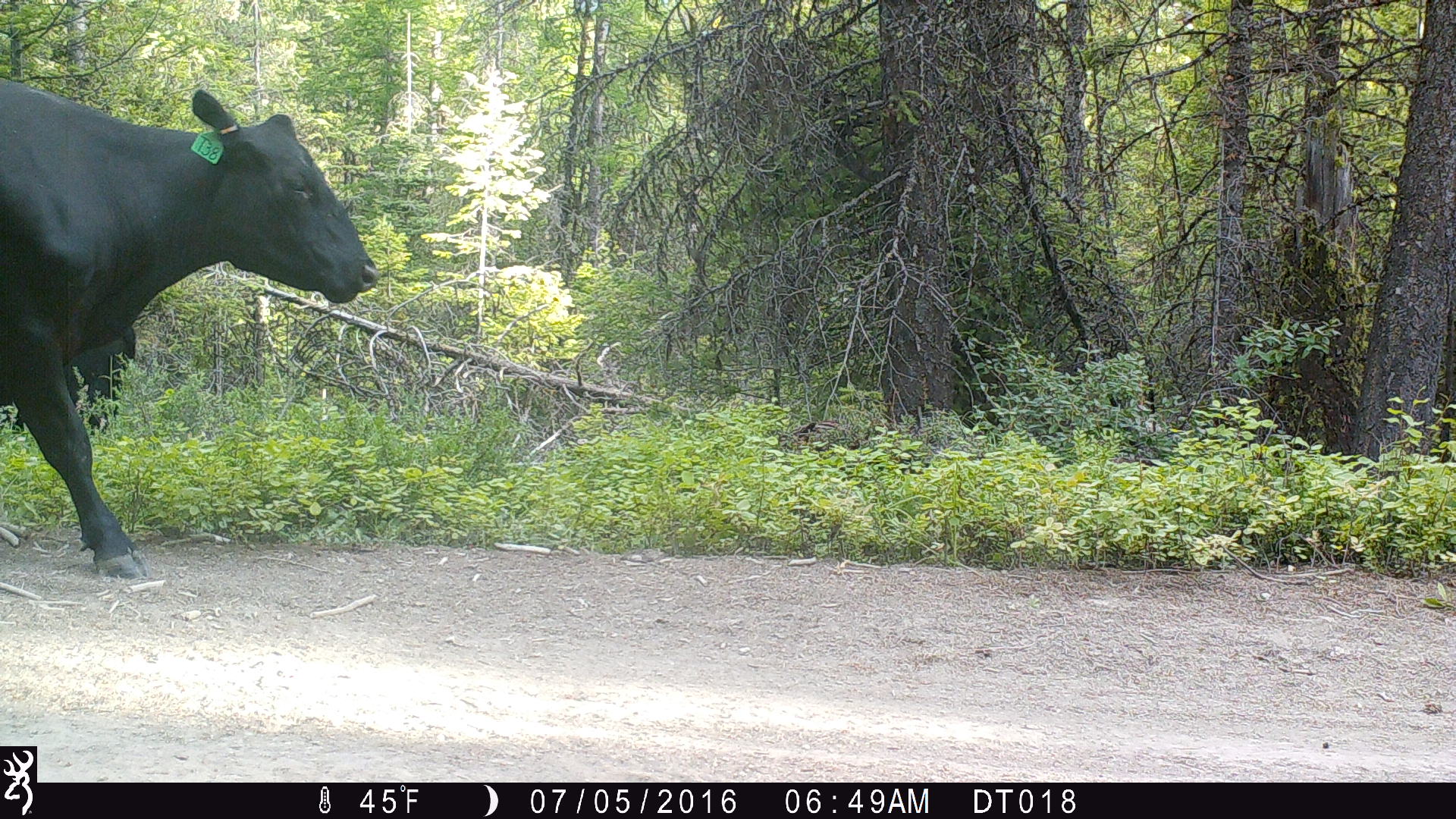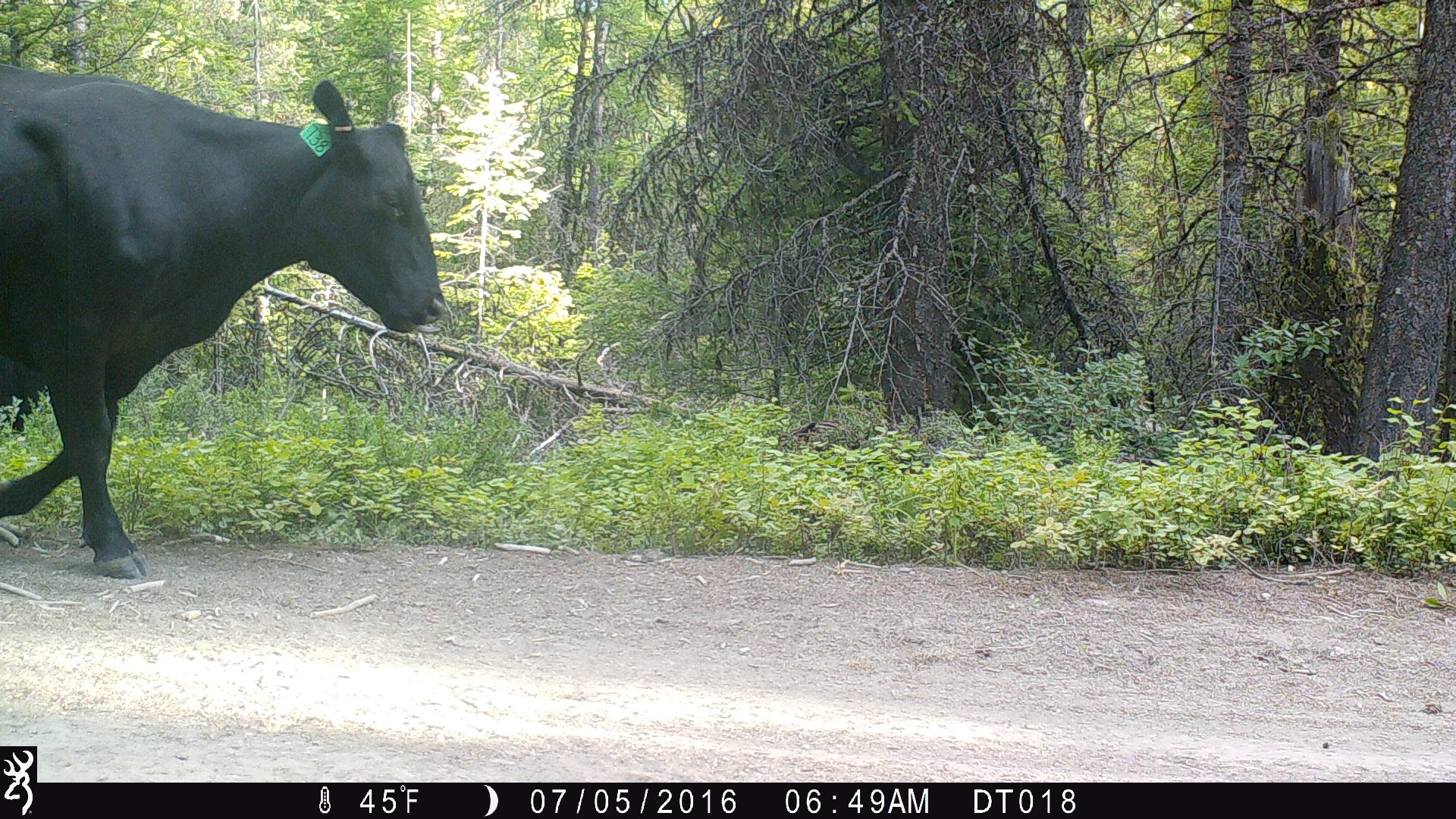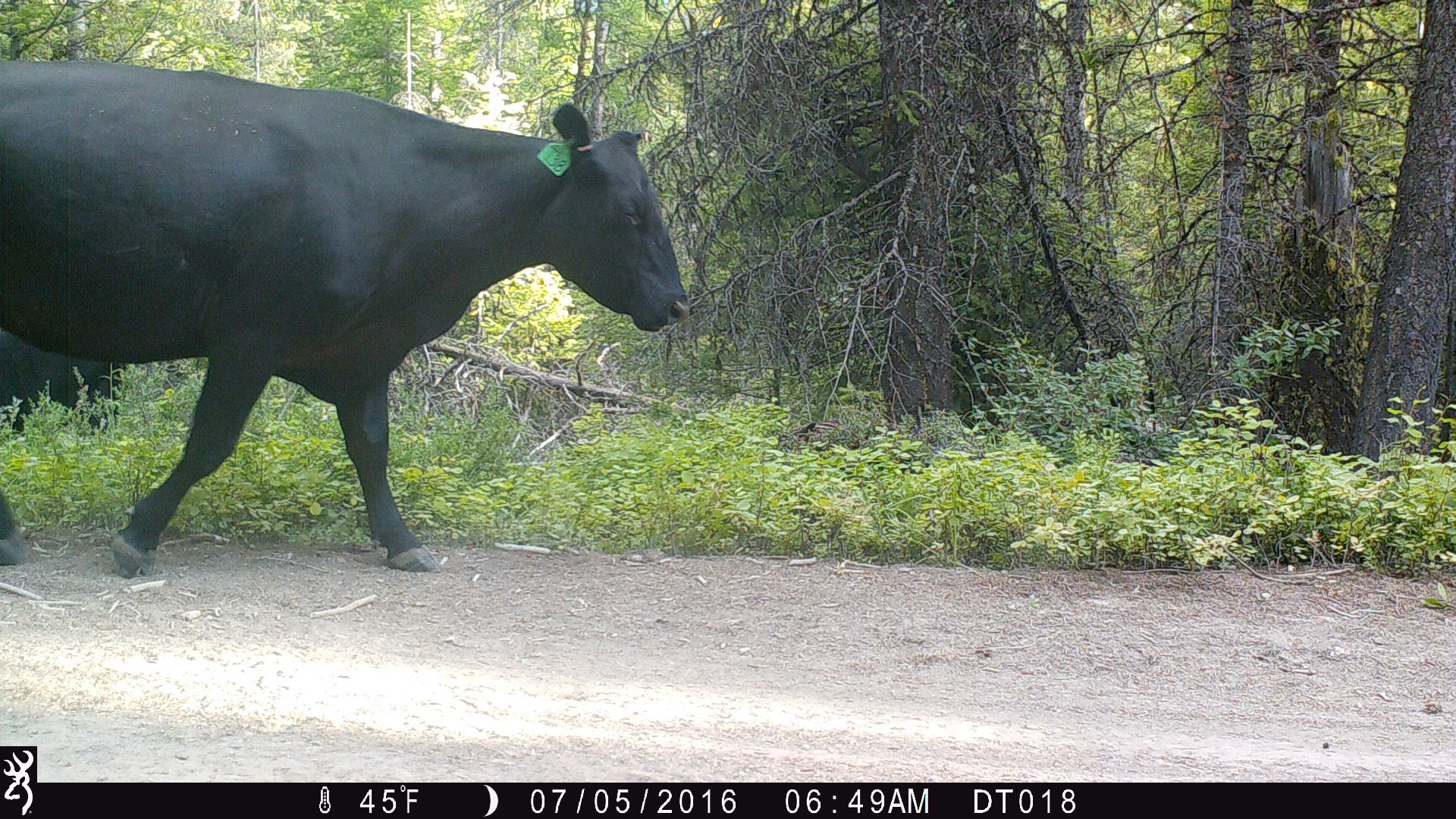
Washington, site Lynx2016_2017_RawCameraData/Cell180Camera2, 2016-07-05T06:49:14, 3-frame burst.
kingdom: Animalia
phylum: Chordata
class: Mammalia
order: Artiodactyla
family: Bovidae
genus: Bos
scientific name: Bos taurus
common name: domestic cattle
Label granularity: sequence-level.